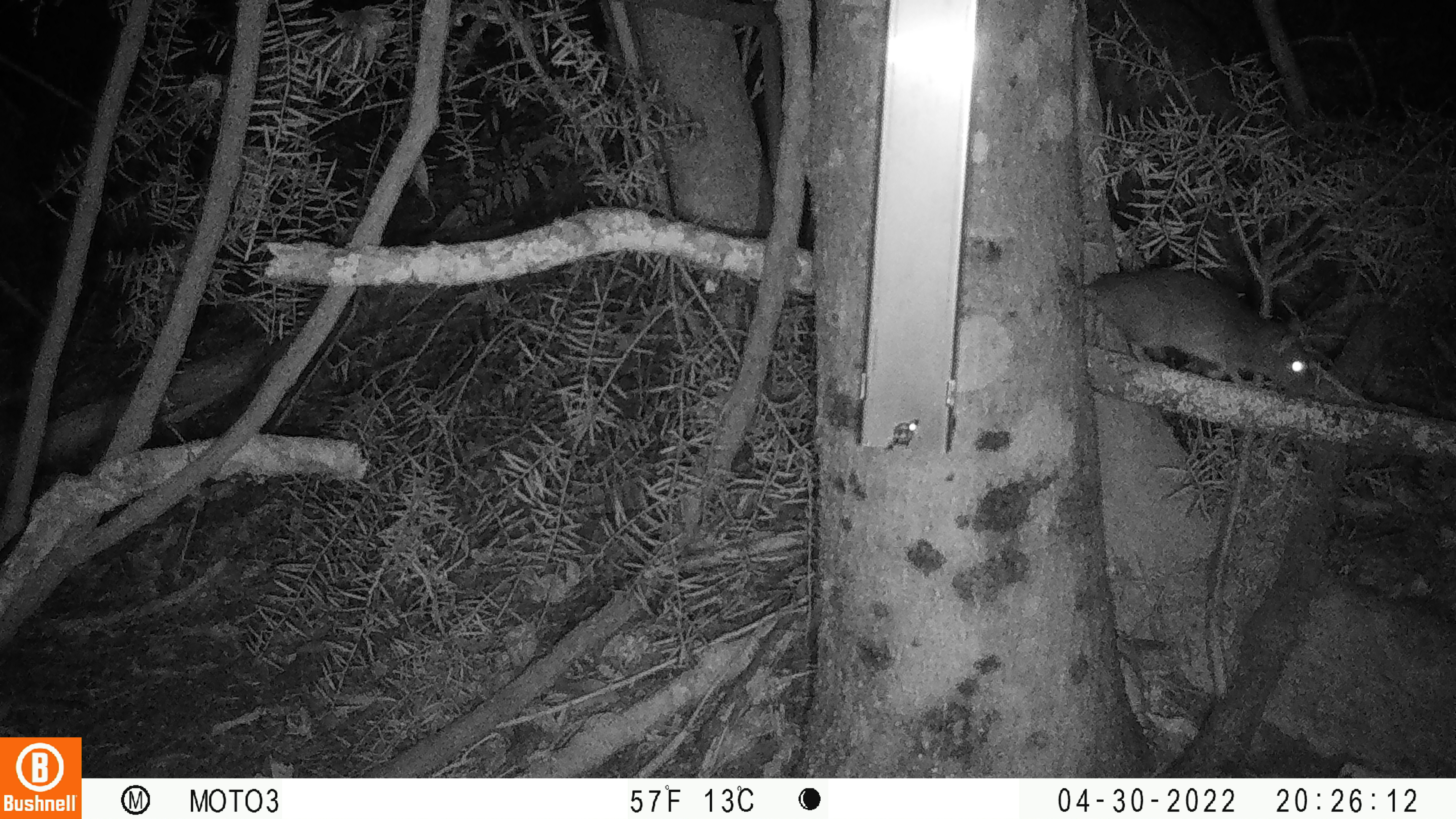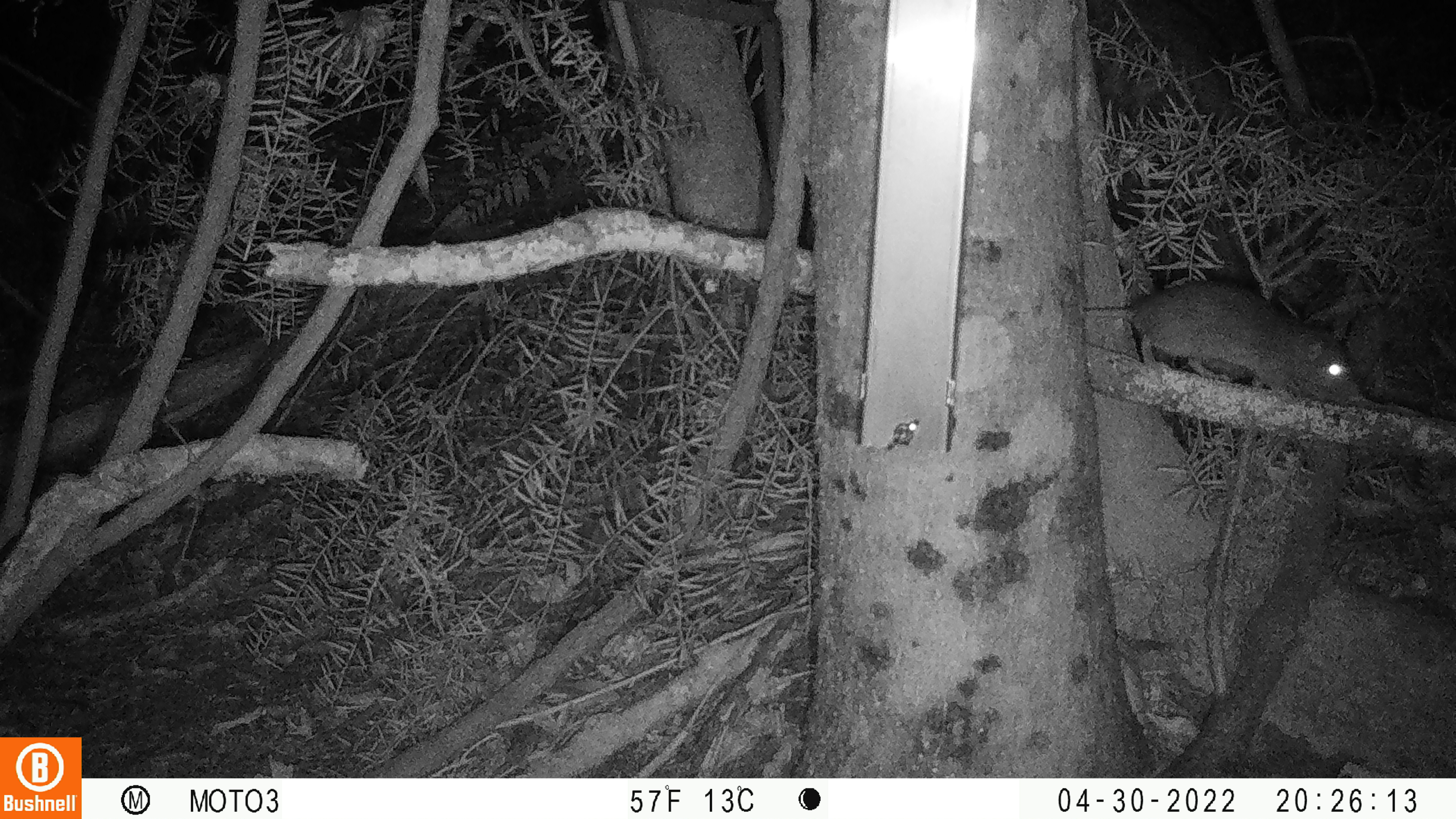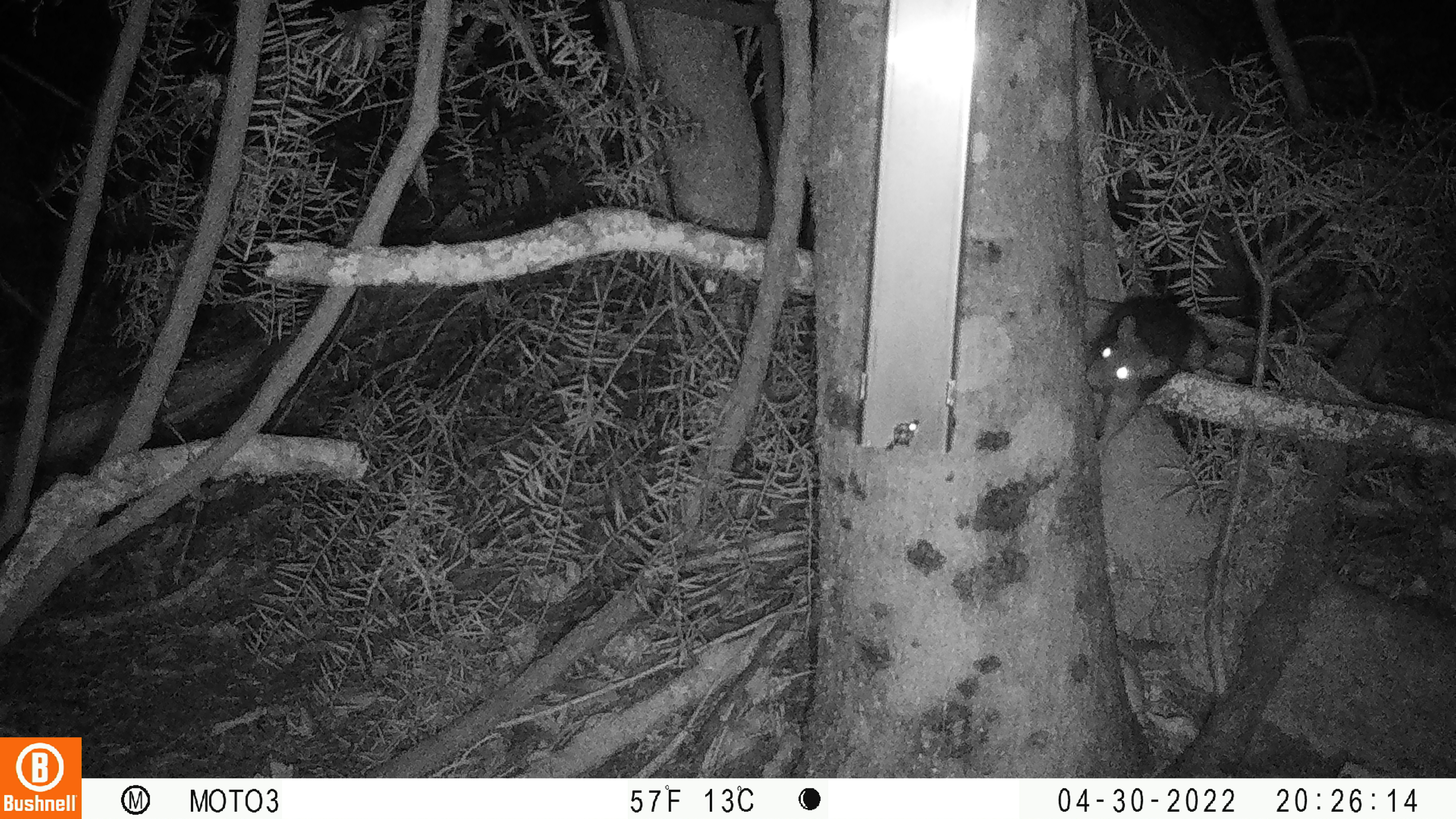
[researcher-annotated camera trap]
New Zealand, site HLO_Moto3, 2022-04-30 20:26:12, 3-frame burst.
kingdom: Animalia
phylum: Chordata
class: Mammalia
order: Rodentia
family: Muridae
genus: Rattus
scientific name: Rattus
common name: rat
Rat (Rattus).